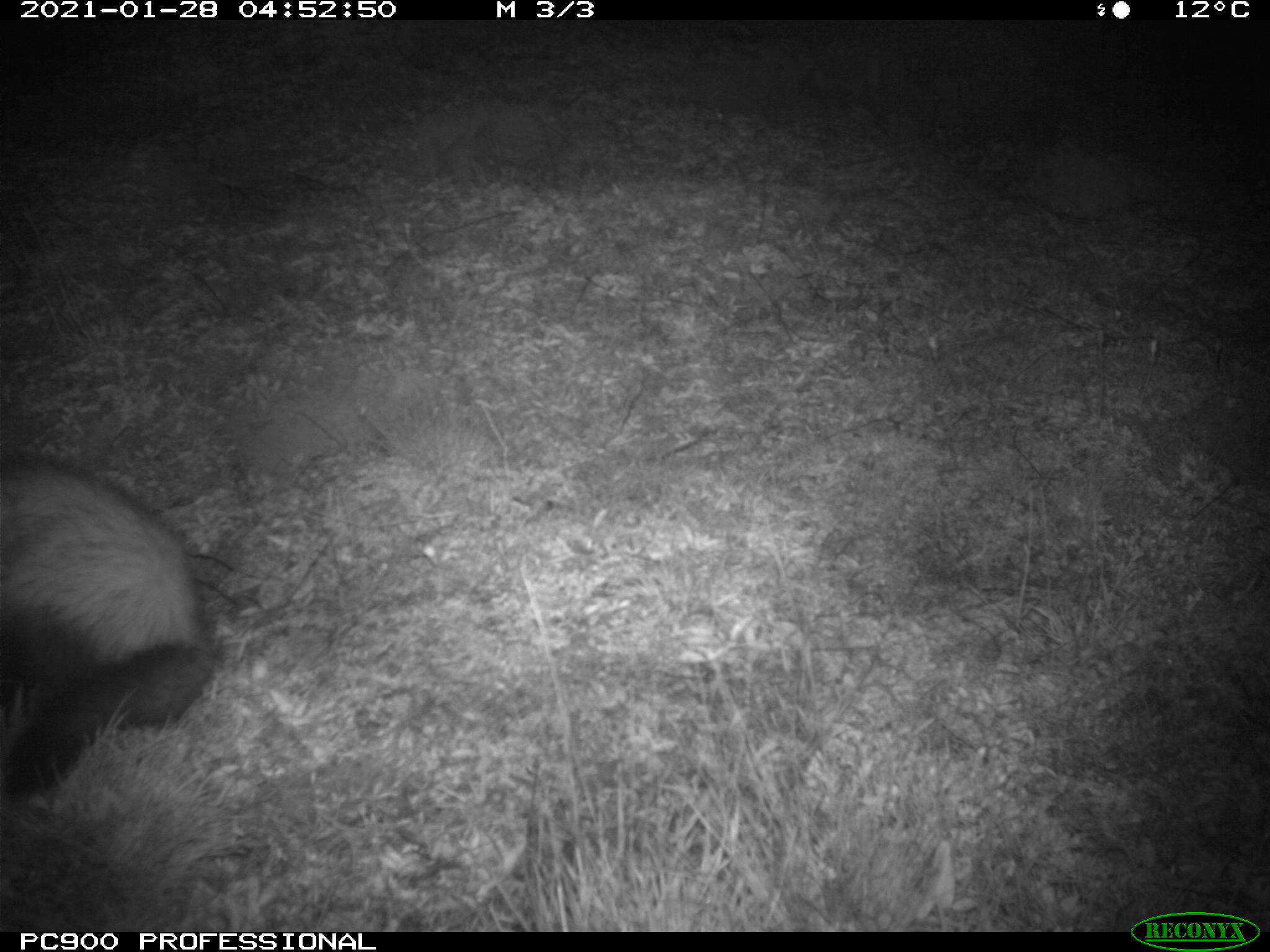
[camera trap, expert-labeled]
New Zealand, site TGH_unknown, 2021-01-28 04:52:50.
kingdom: Animalia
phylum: Chordata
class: Mammalia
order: Carnivora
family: Mustelidae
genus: Mustela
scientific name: Mustela furo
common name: ferret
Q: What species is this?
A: Ferret (Mustela furo).